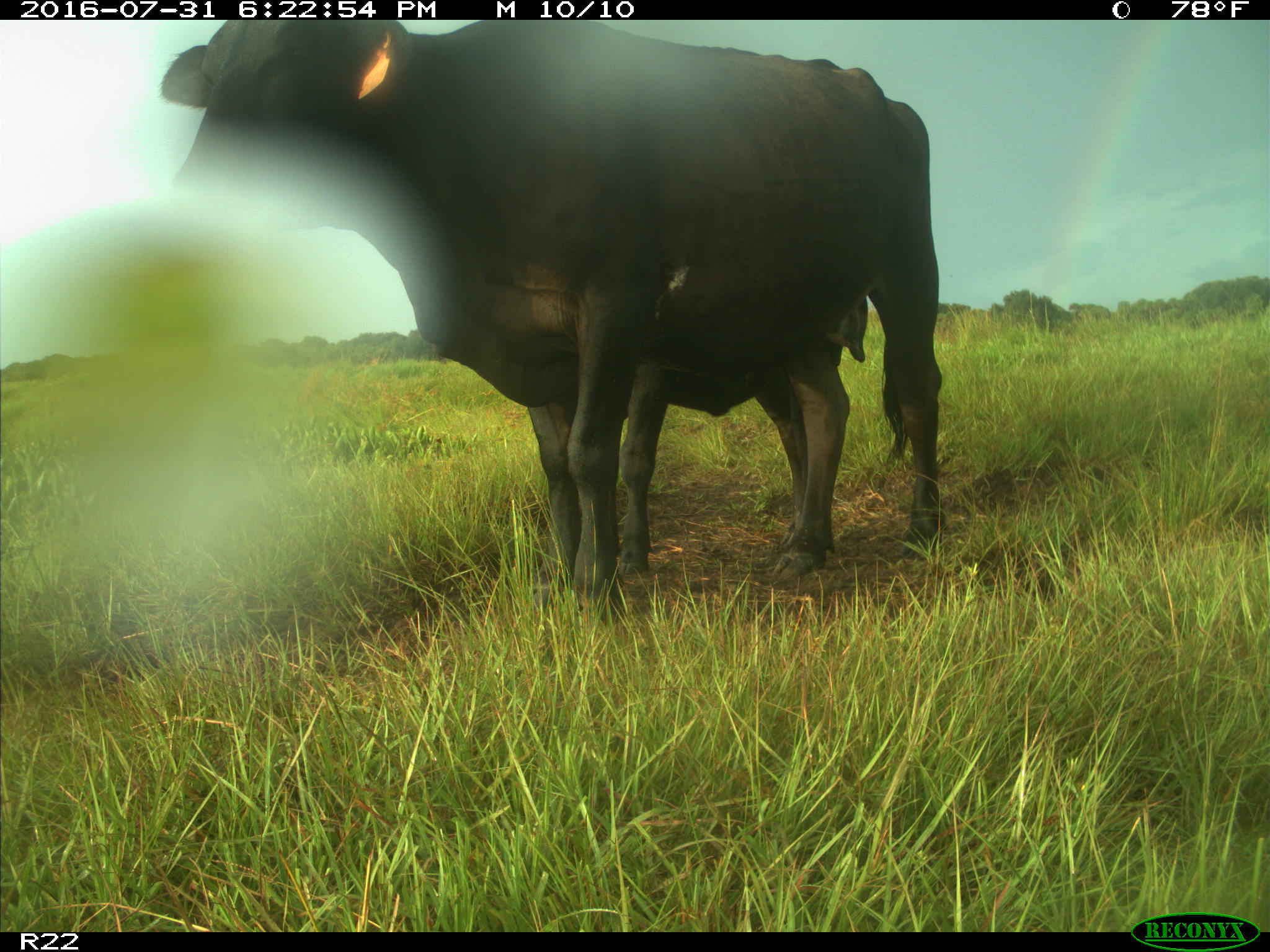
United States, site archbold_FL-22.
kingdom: Animalia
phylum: Chordata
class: Mammalia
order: Artiodactyla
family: Bovidae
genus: Bos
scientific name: Bos taurus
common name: domestic cow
Bos taurus (domestic cow).